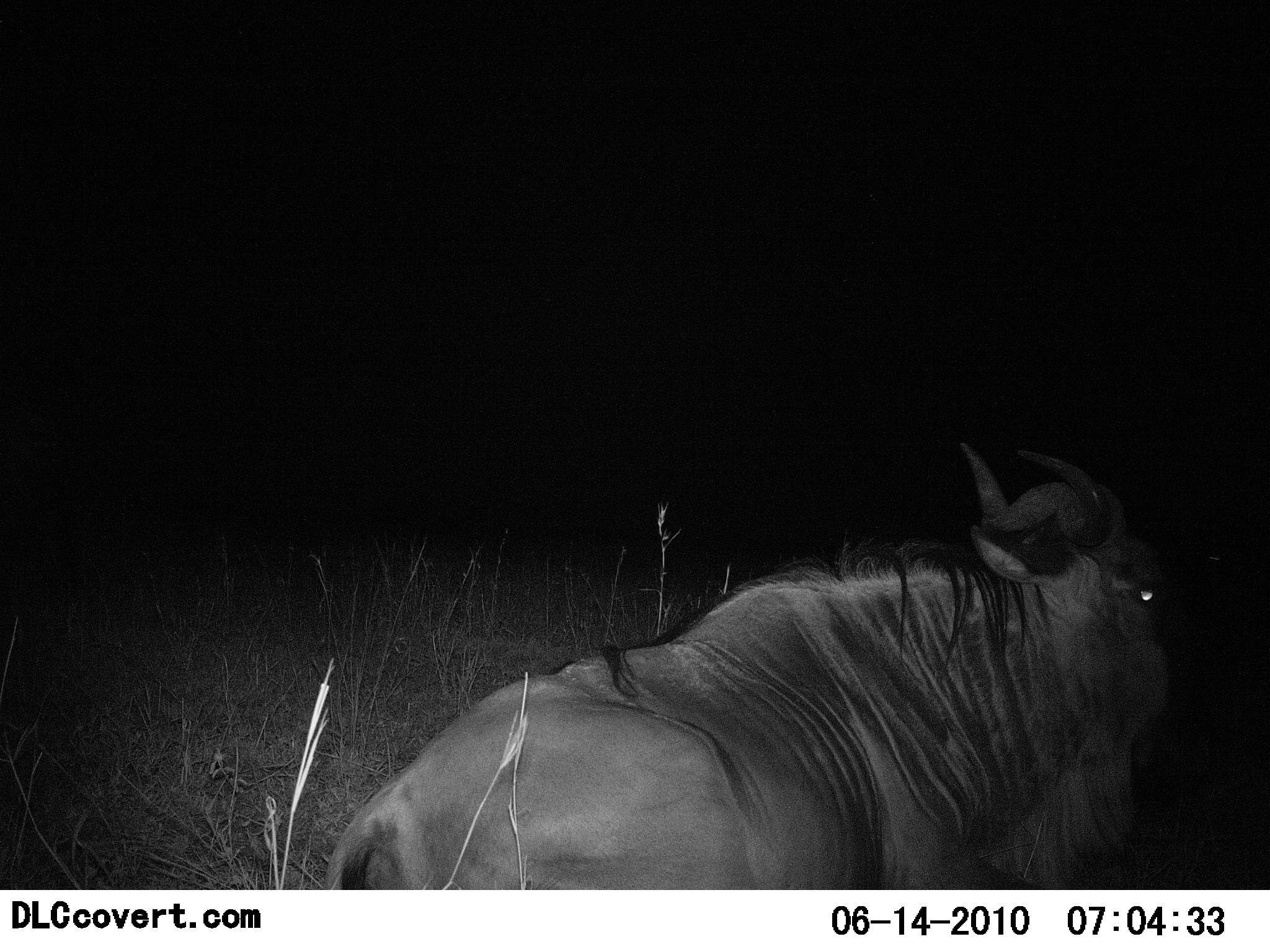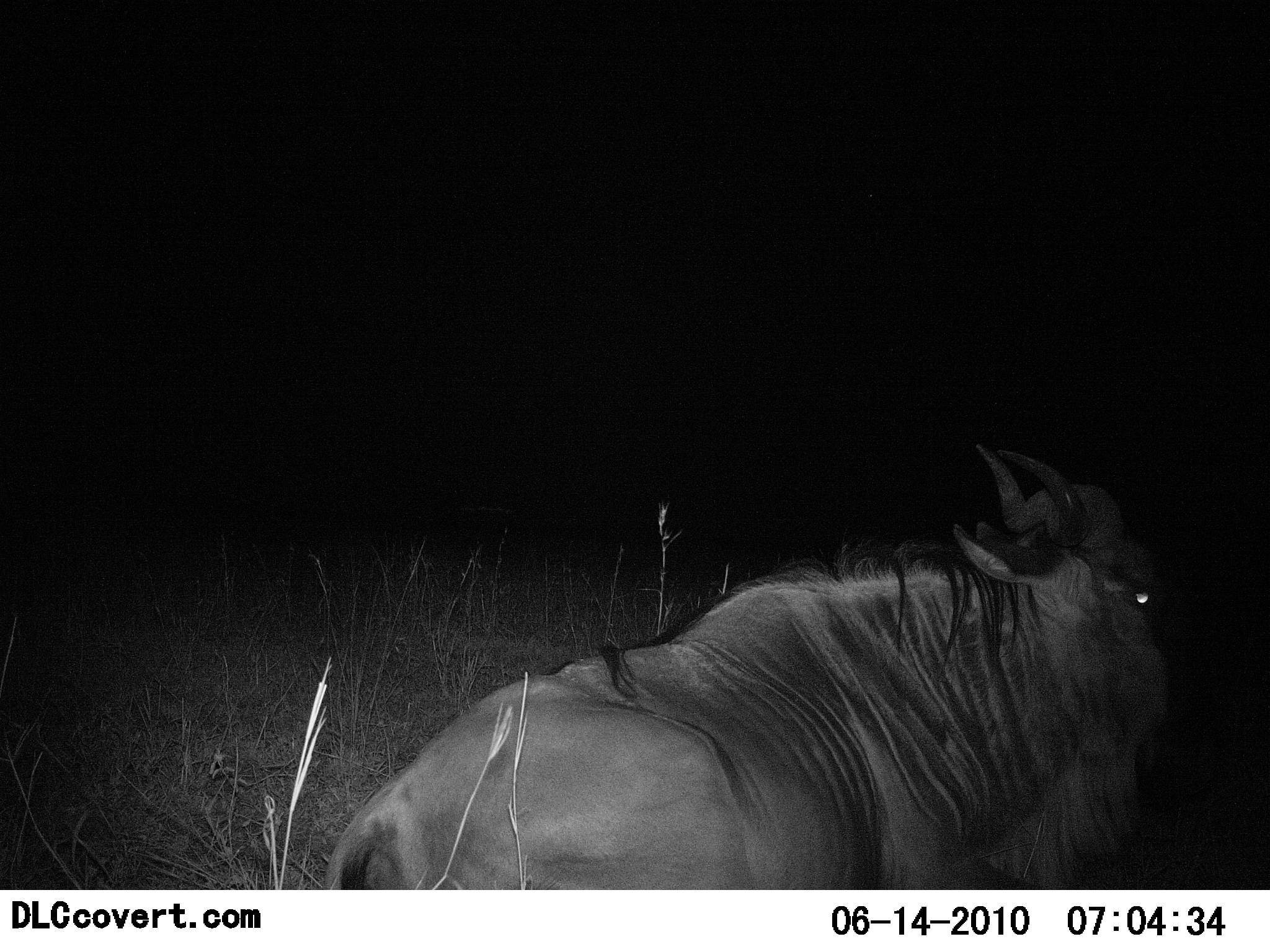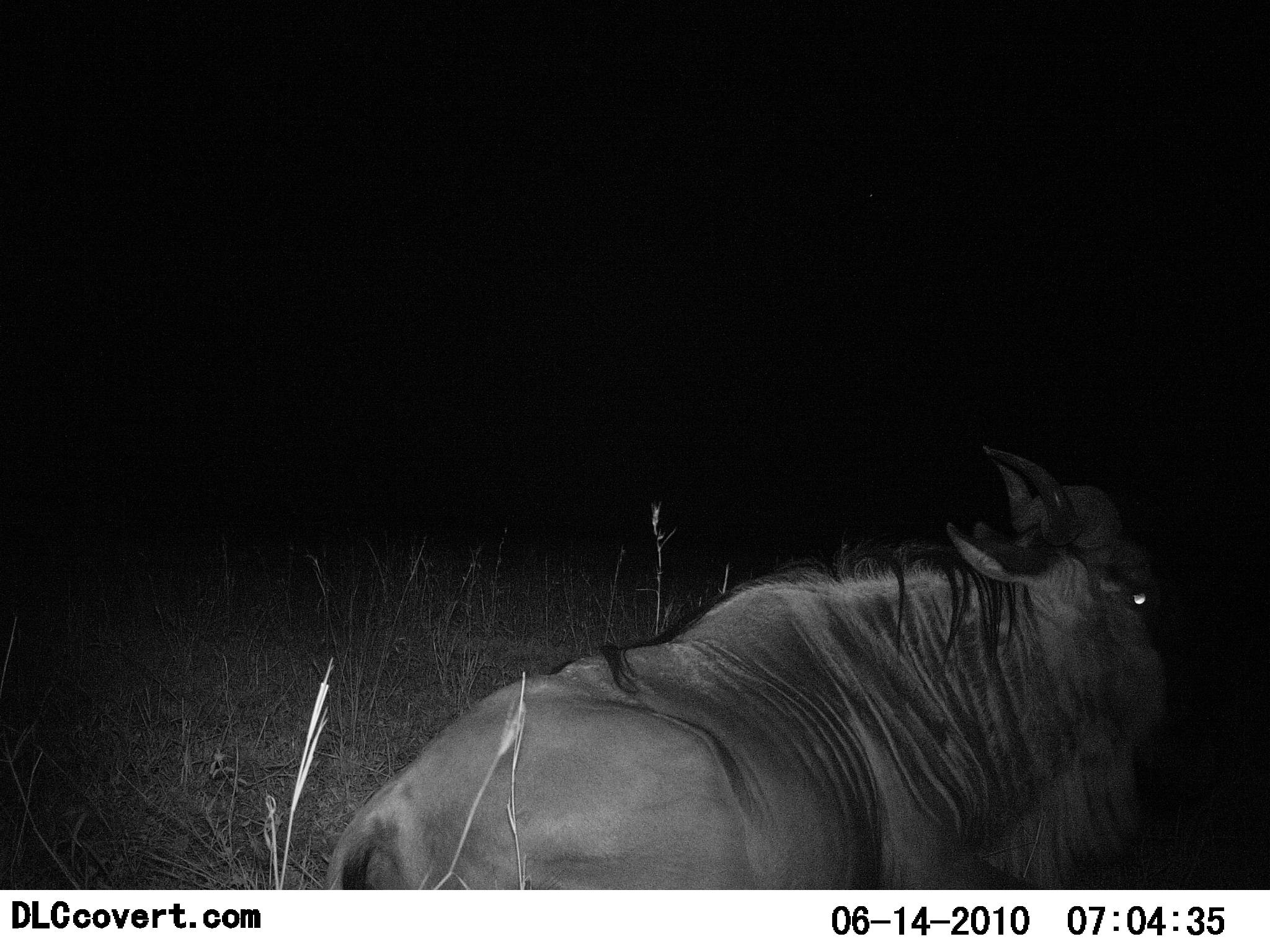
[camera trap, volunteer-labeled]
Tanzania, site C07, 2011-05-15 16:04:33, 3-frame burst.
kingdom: Animalia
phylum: Chordata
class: Mammalia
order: Artiodactyla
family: Bovidae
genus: Connochaetes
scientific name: Connochaetes taurinus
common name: blue wildebeest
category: wildebeest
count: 1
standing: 21%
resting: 79%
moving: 0%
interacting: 0%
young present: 0%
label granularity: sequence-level